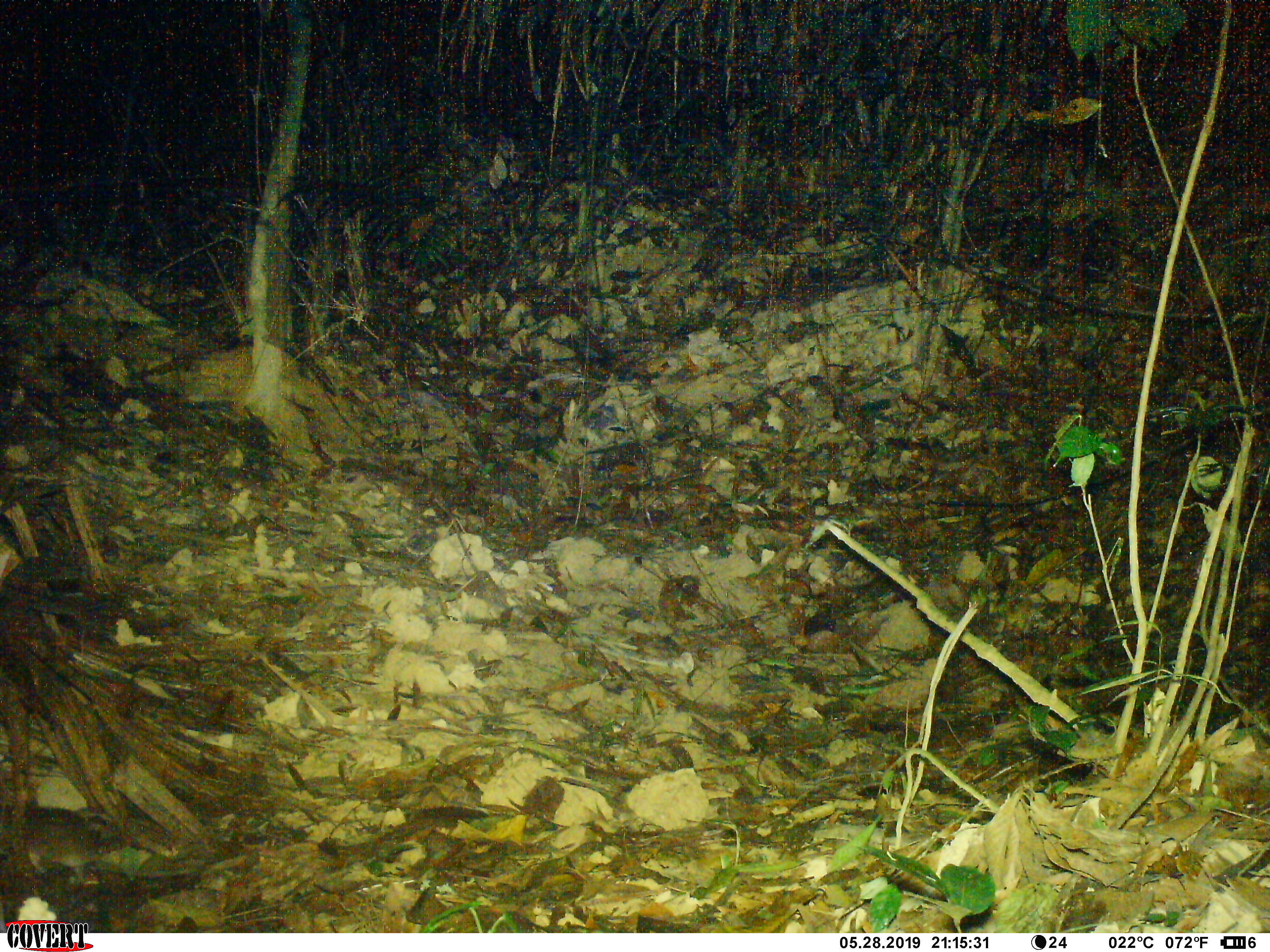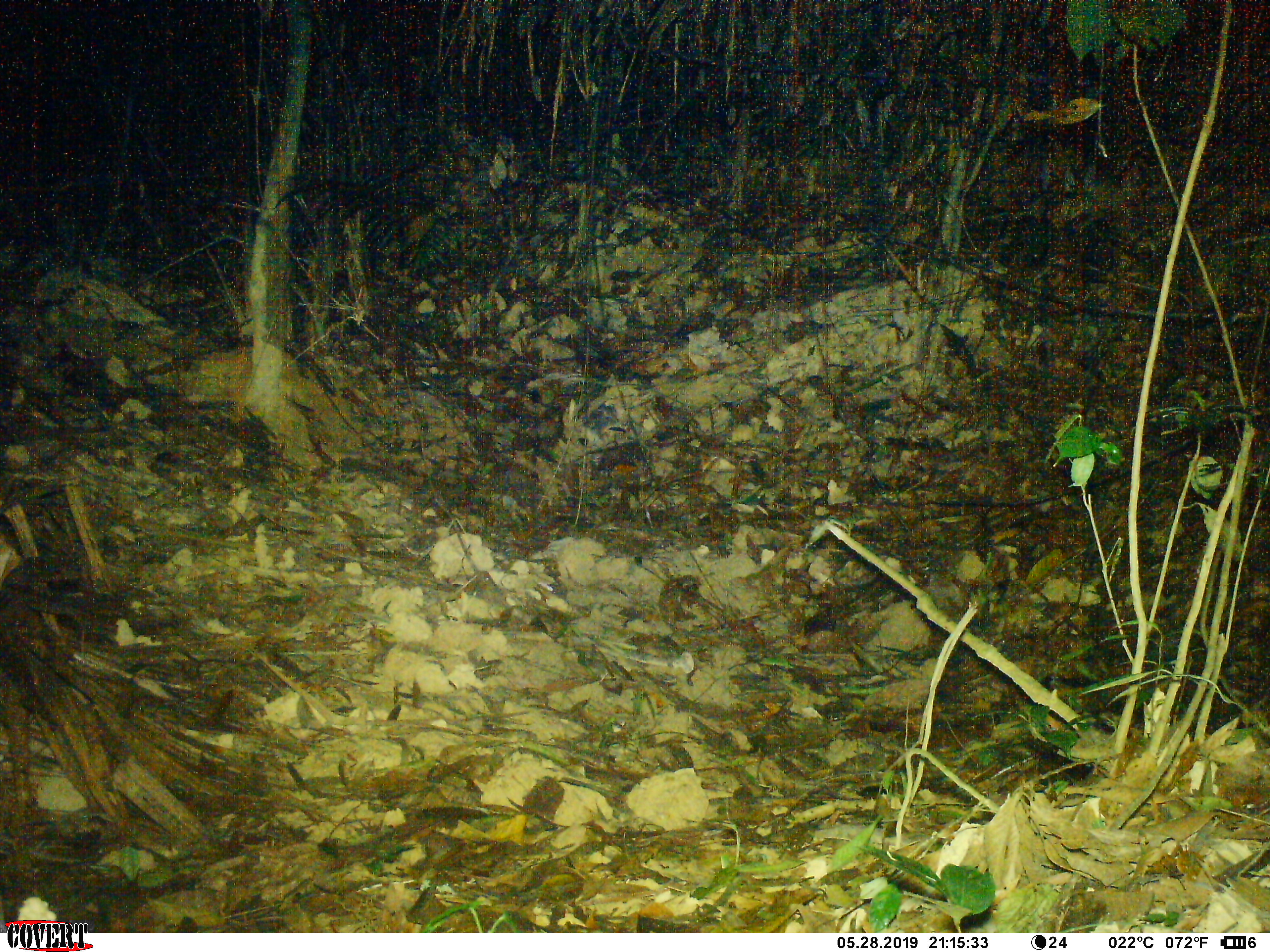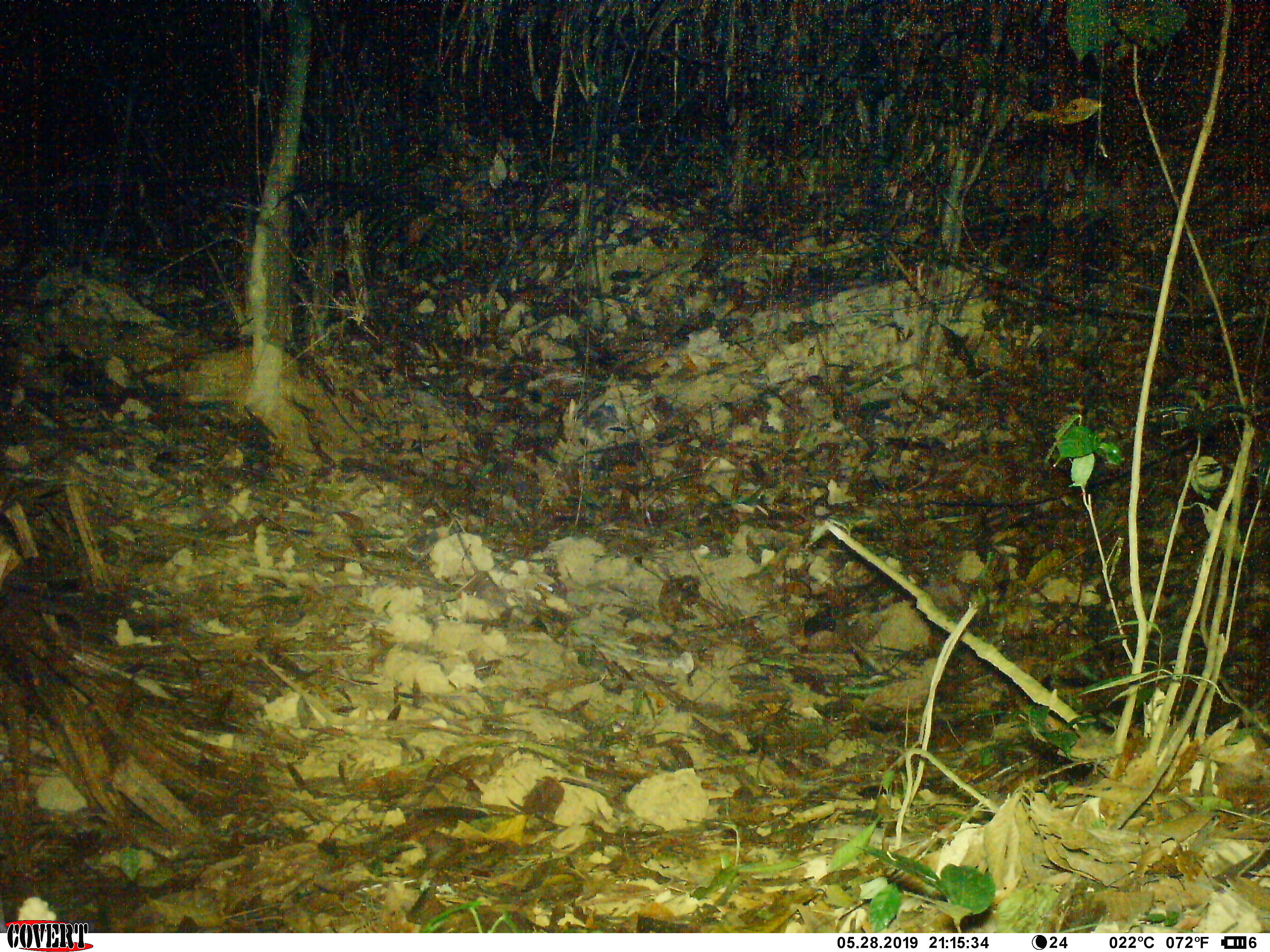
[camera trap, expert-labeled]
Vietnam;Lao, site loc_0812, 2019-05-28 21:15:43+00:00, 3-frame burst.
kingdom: Animalia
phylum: Chordata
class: Mammalia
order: Rodentia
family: Muridae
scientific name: Muridae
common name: old-world mice and rats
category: unidentified murid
Unidentified murid (old-world mice and rats) (Muridae). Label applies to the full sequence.